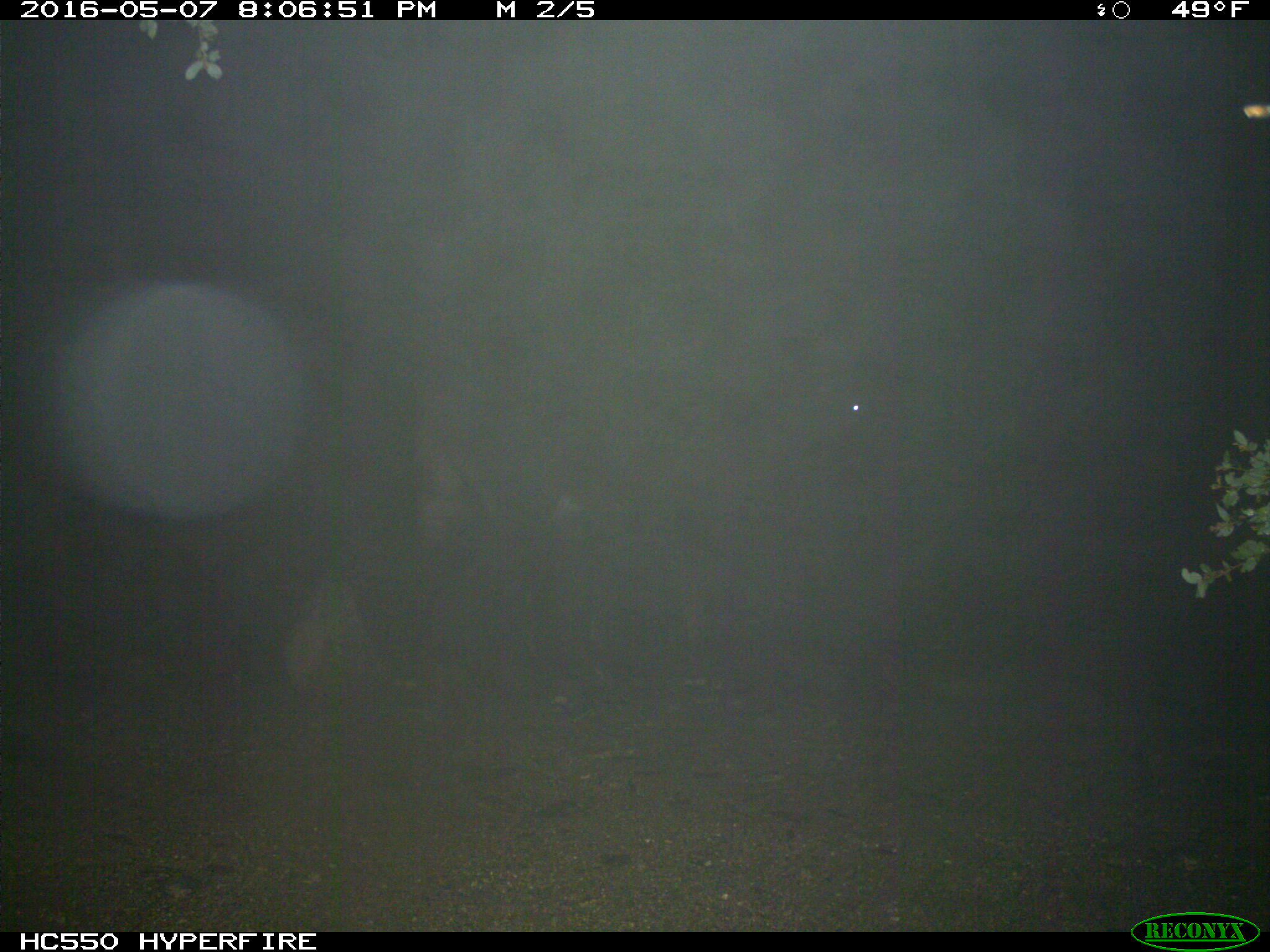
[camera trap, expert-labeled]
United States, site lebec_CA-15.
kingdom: Animalia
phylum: Chordata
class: Mammalia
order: Artiodactyla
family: Bovidae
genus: Bos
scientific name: Bos taurus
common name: domestic cow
Bos taurus (domestic cow).